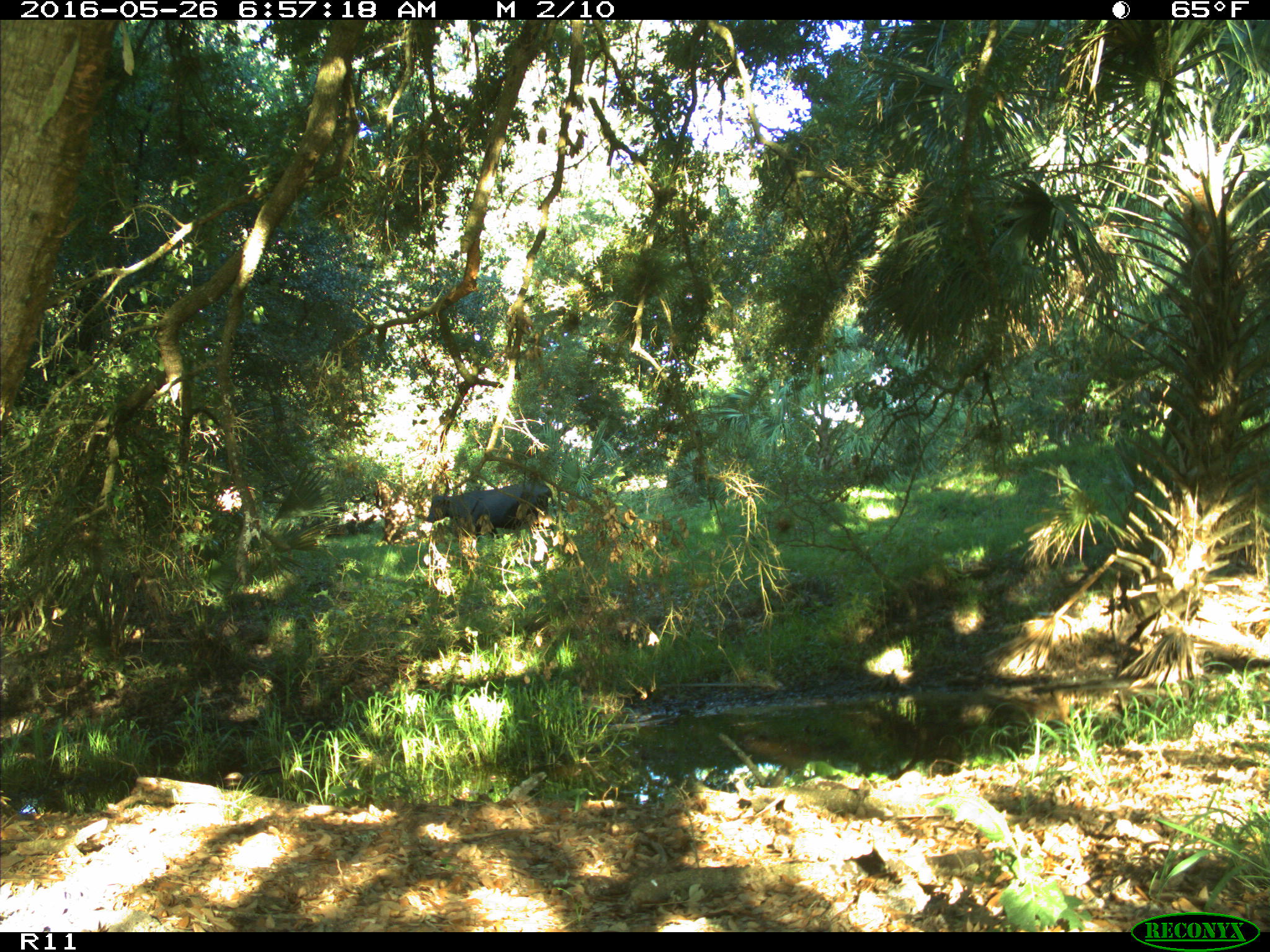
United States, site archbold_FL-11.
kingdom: Animalia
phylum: Chordata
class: Mammalia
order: Artiodactyla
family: Bovidae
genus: Bos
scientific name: Bos taurus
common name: domestic cow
Bos taurus (domestic cow).